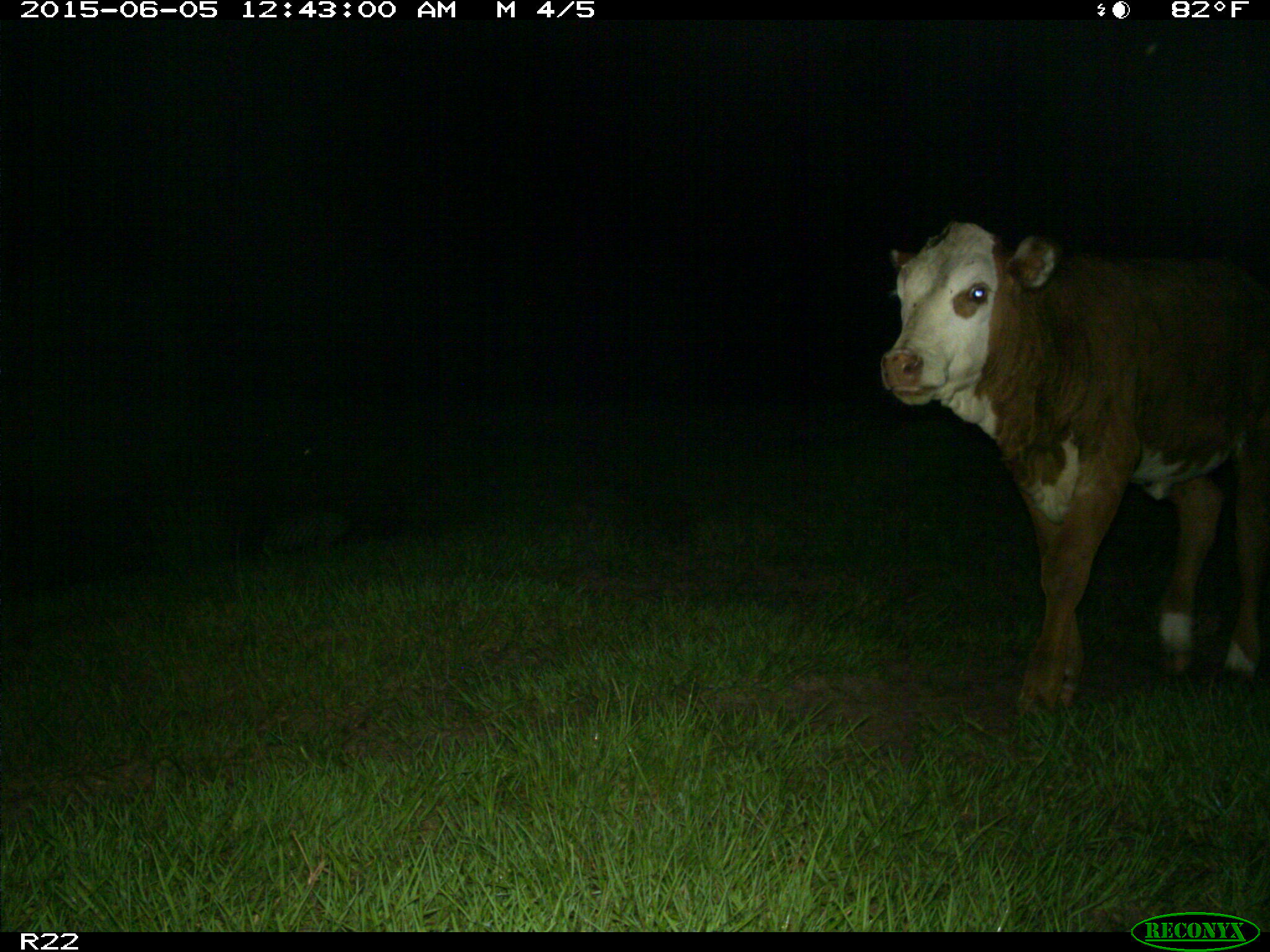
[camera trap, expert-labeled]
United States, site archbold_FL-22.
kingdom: Animalia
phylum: Chordata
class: Mammalia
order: Artiodactyla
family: Bovidae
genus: Bos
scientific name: Bos taurus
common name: domestic cow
Bos taurus (domestic cow).